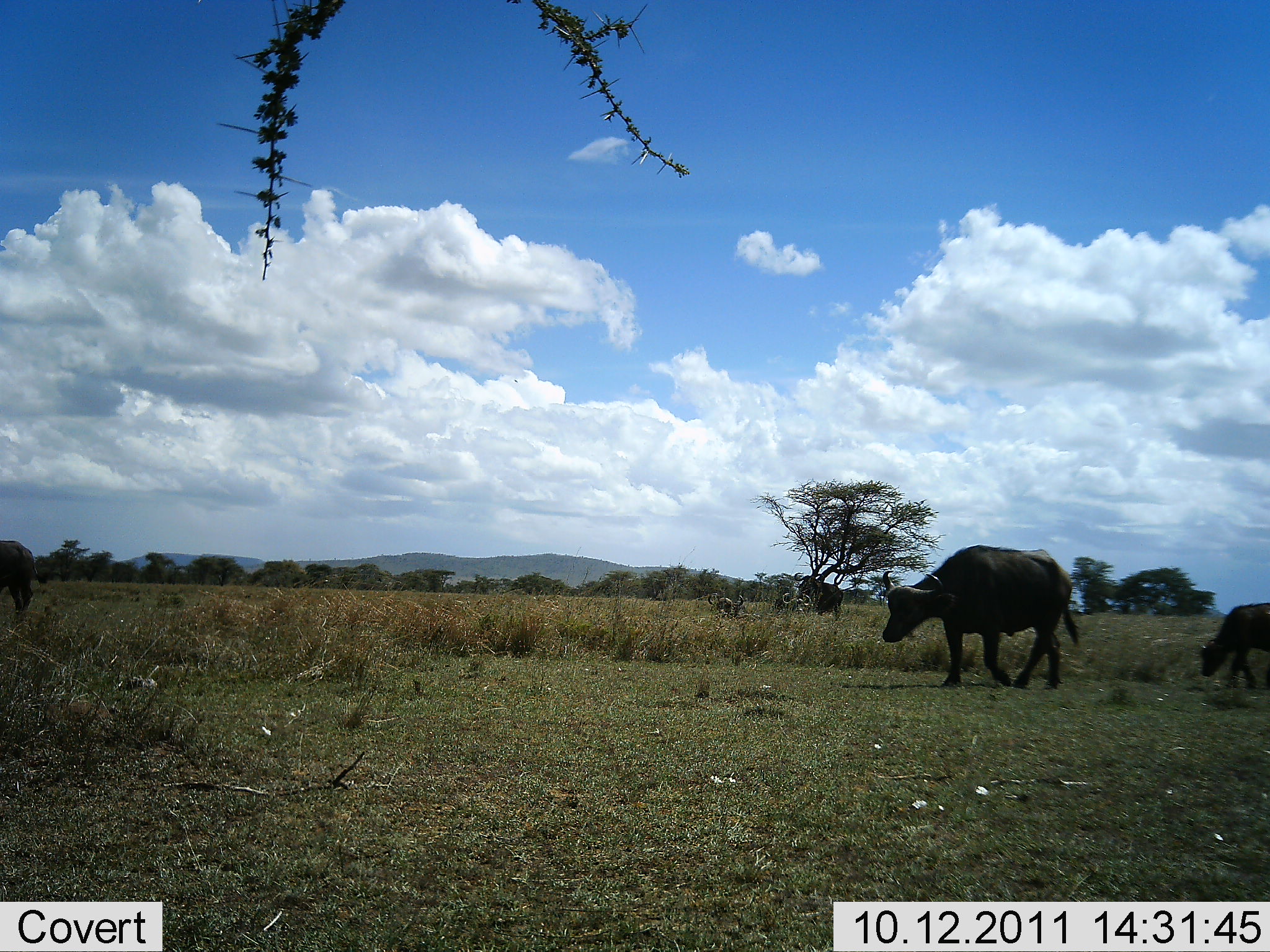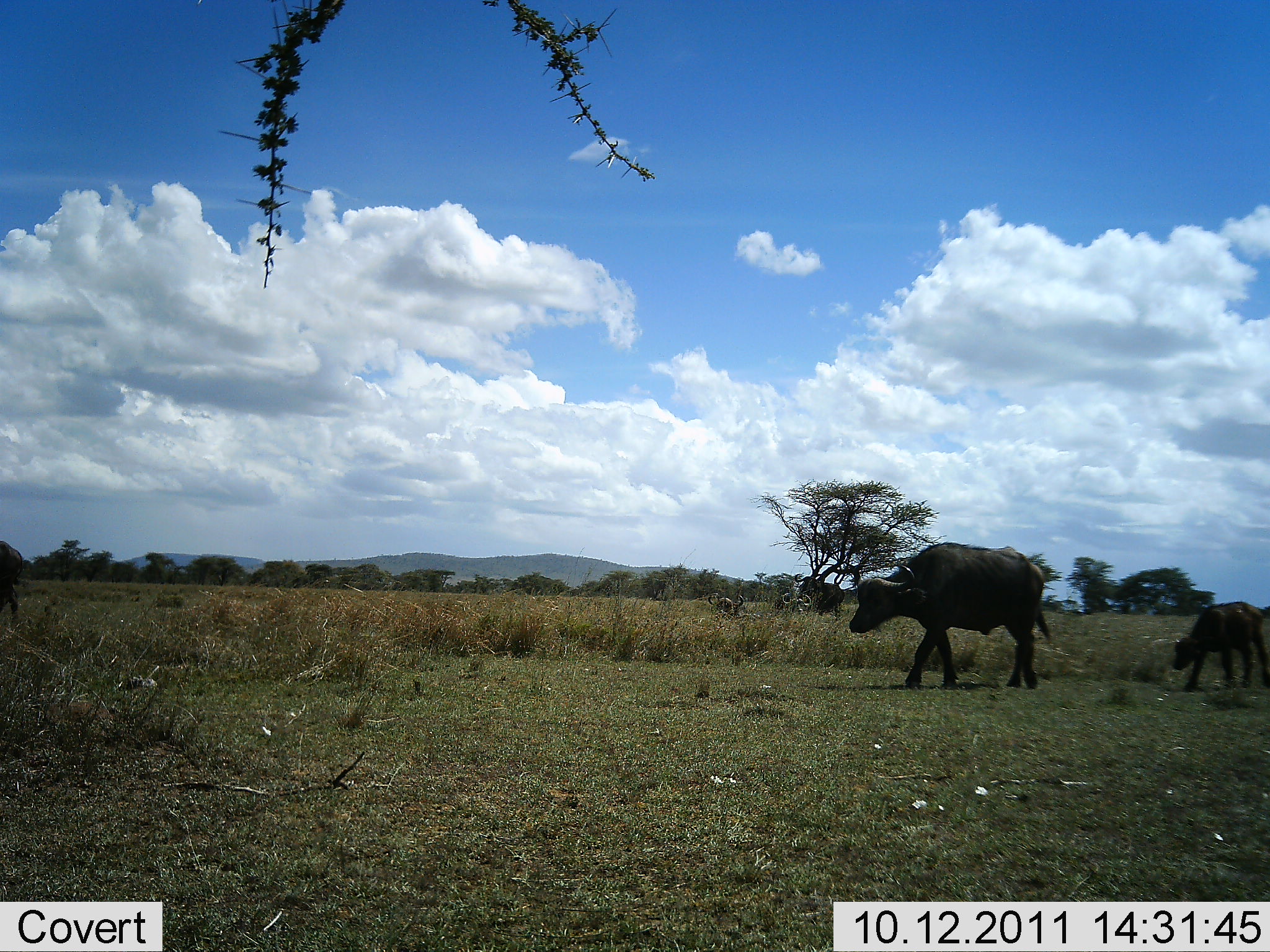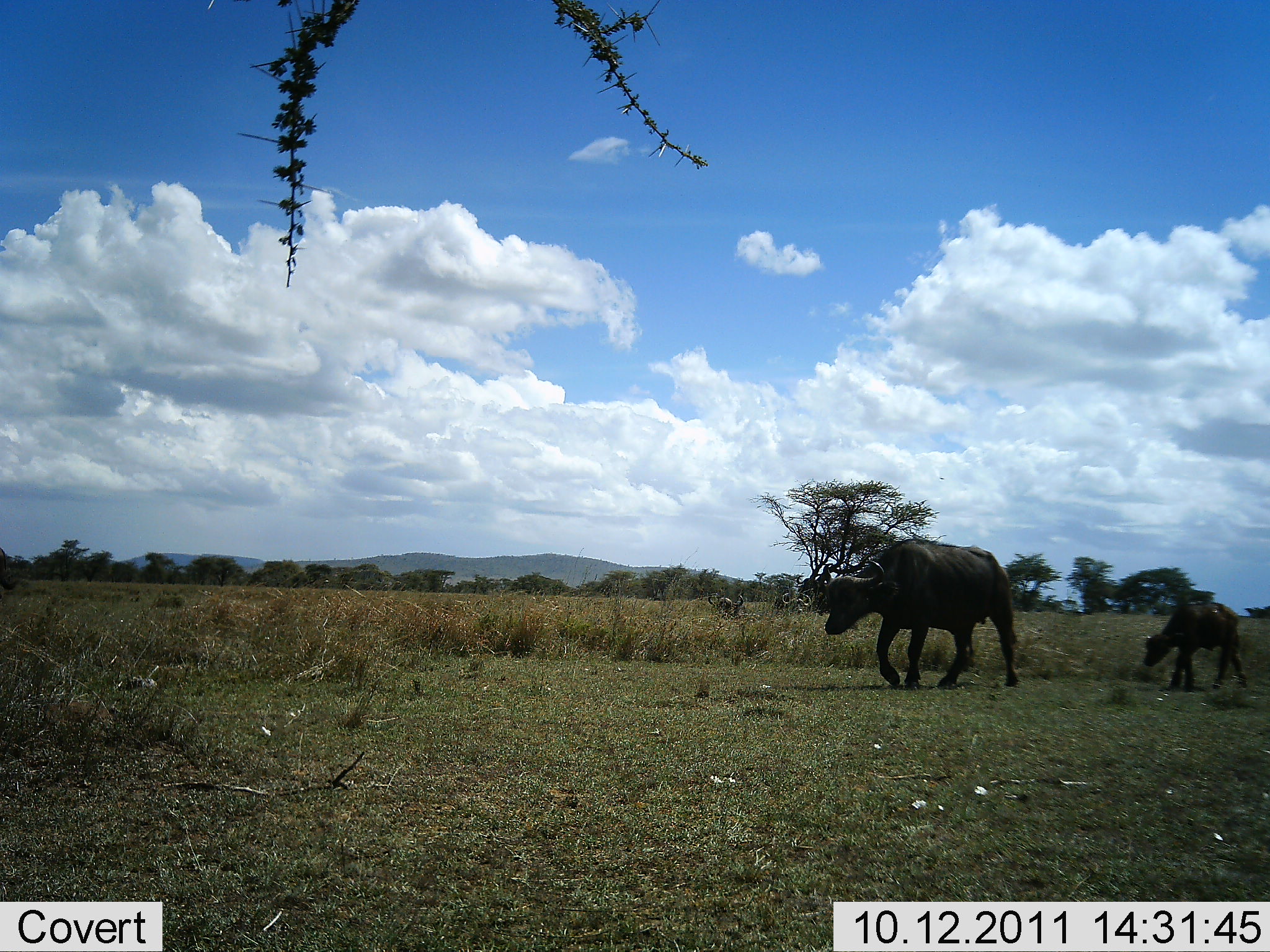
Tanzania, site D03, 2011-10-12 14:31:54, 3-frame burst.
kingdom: Animalia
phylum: Chordata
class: Mammalia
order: Artiodactyla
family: Bovidae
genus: Syncerus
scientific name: Syncerus caffer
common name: cape buffalo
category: buffalo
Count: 2.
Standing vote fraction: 0%.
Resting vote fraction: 0%.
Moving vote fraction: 100%.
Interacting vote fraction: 0%.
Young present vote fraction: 73%.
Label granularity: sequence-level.